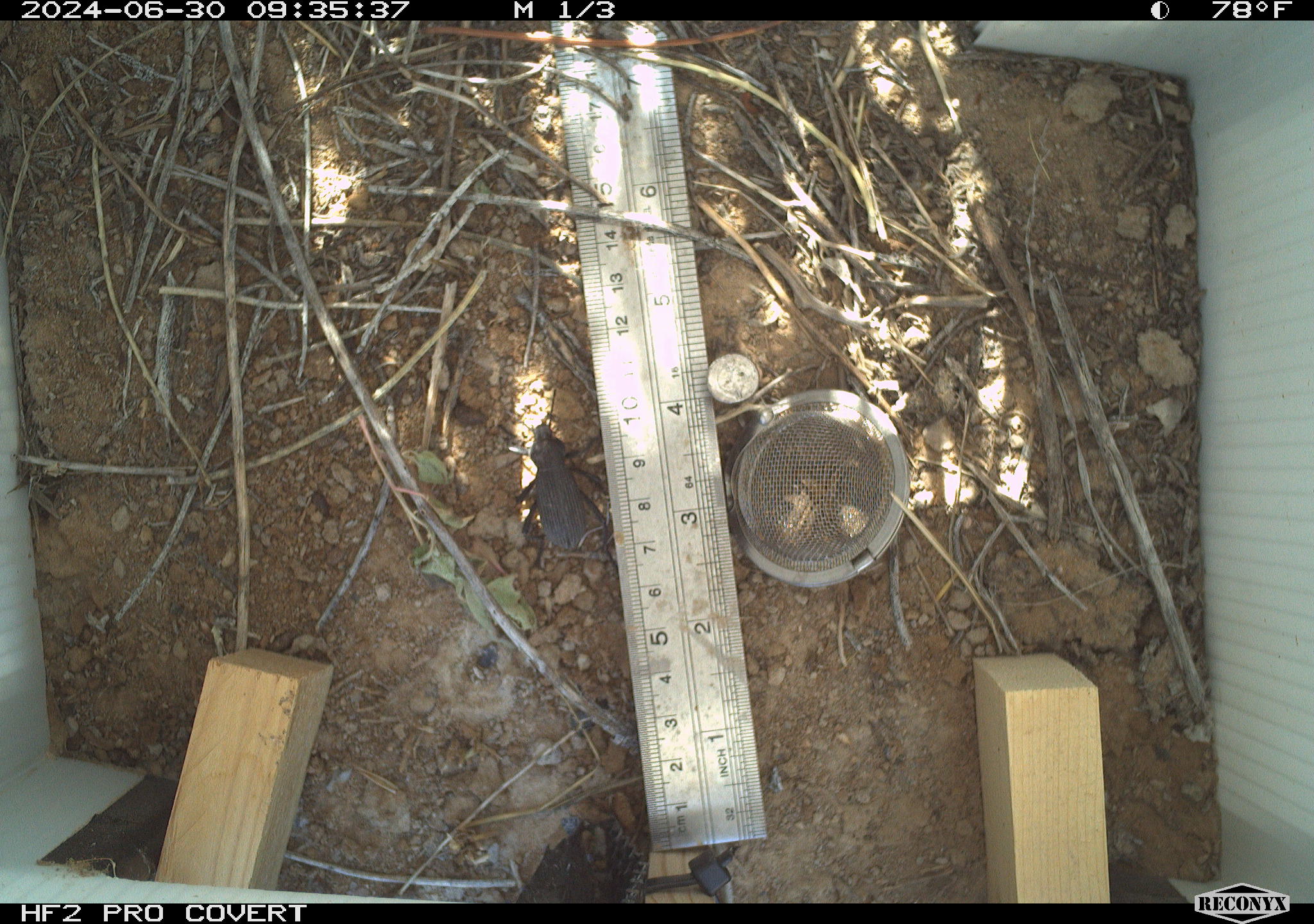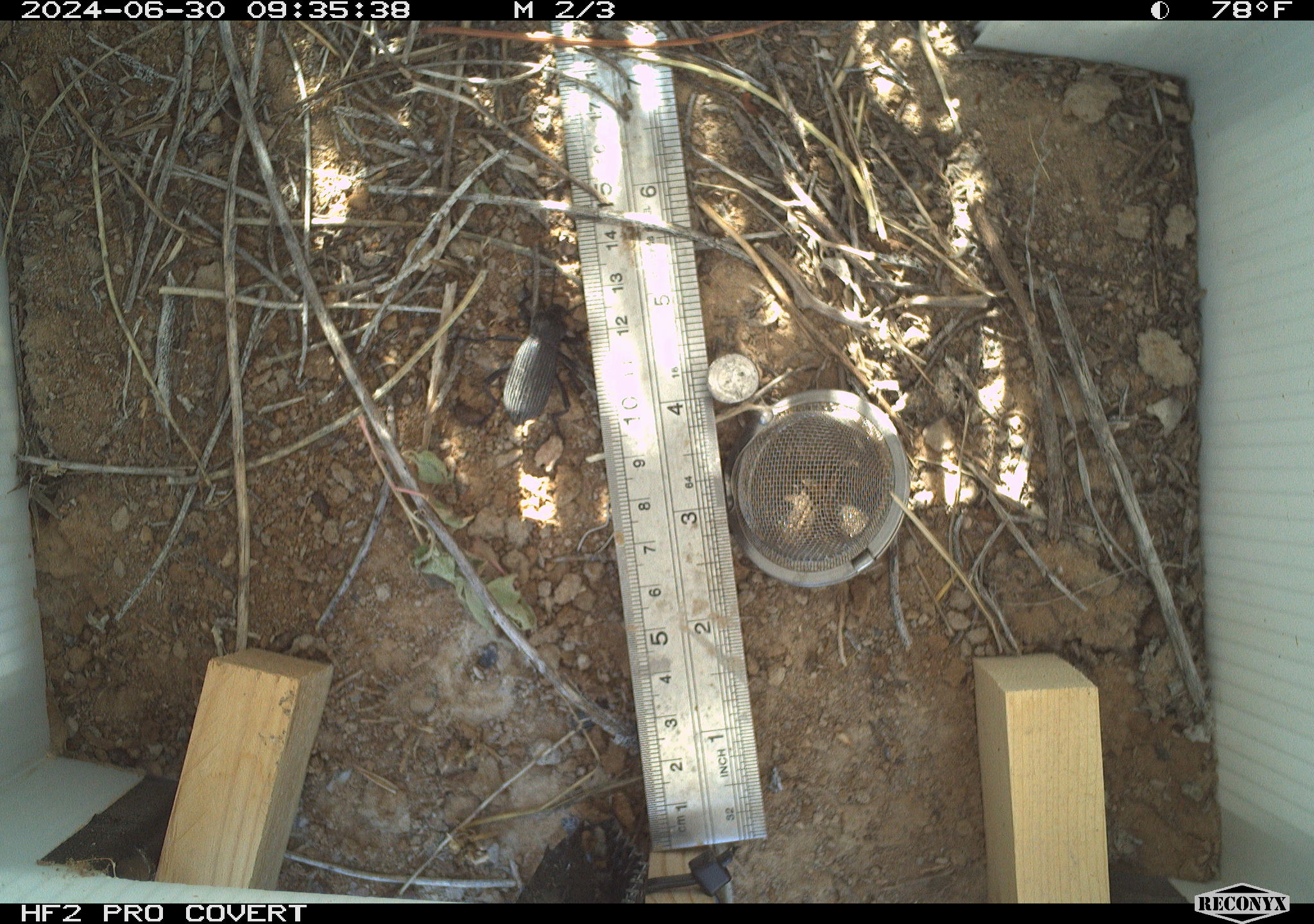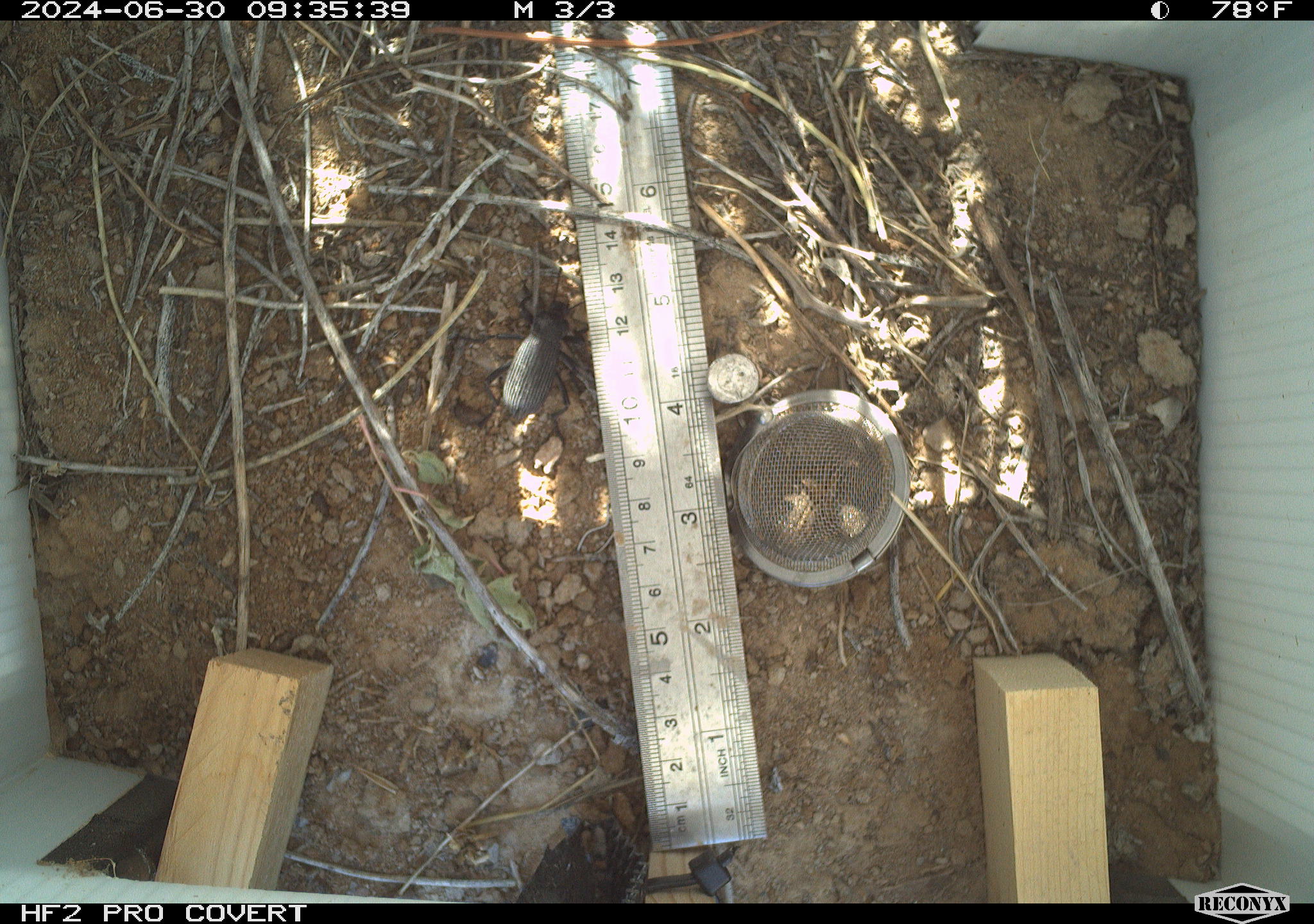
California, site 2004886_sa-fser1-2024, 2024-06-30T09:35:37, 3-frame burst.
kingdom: Animalia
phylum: Arthropoda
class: Insecta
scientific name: Insecta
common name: insect